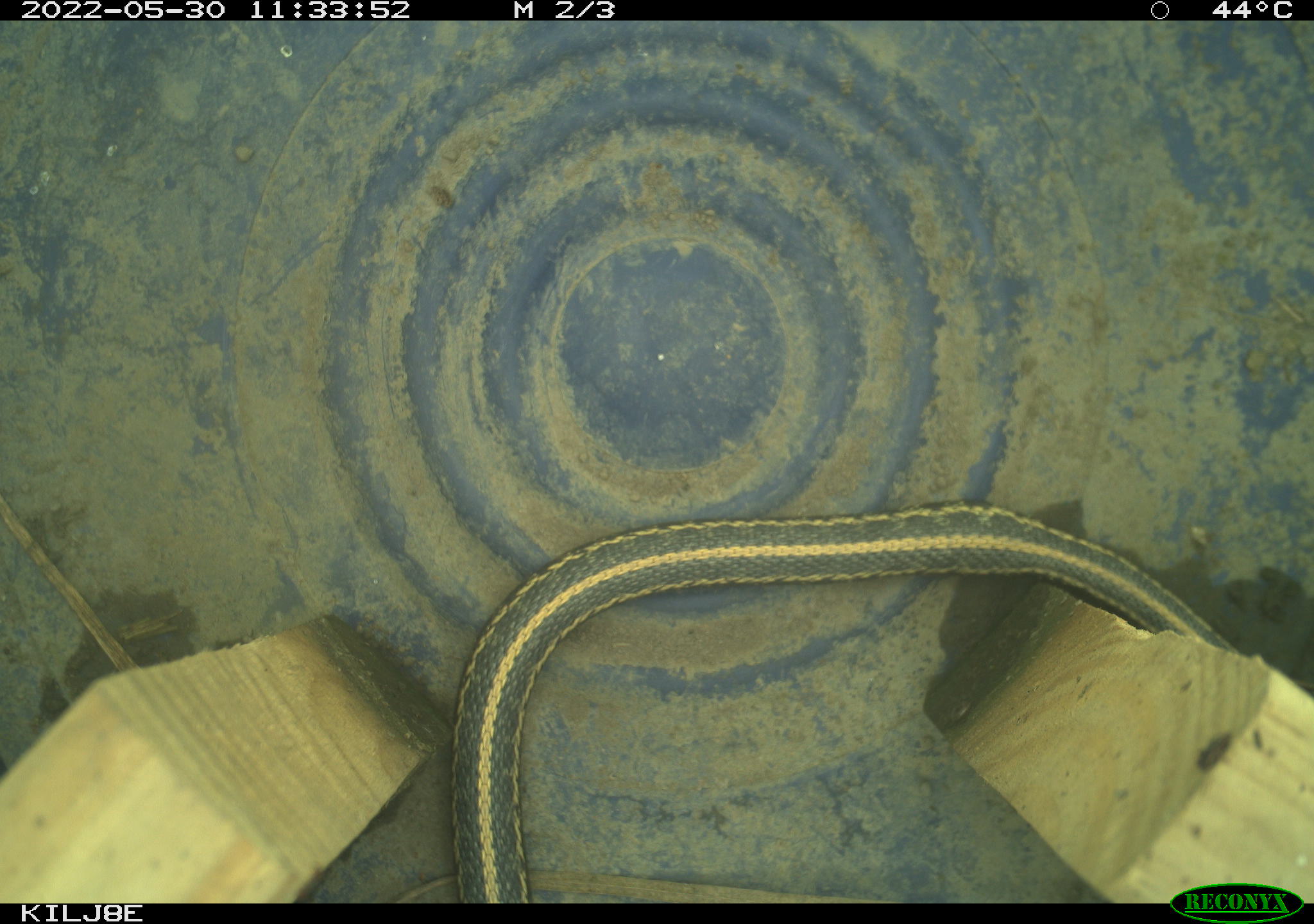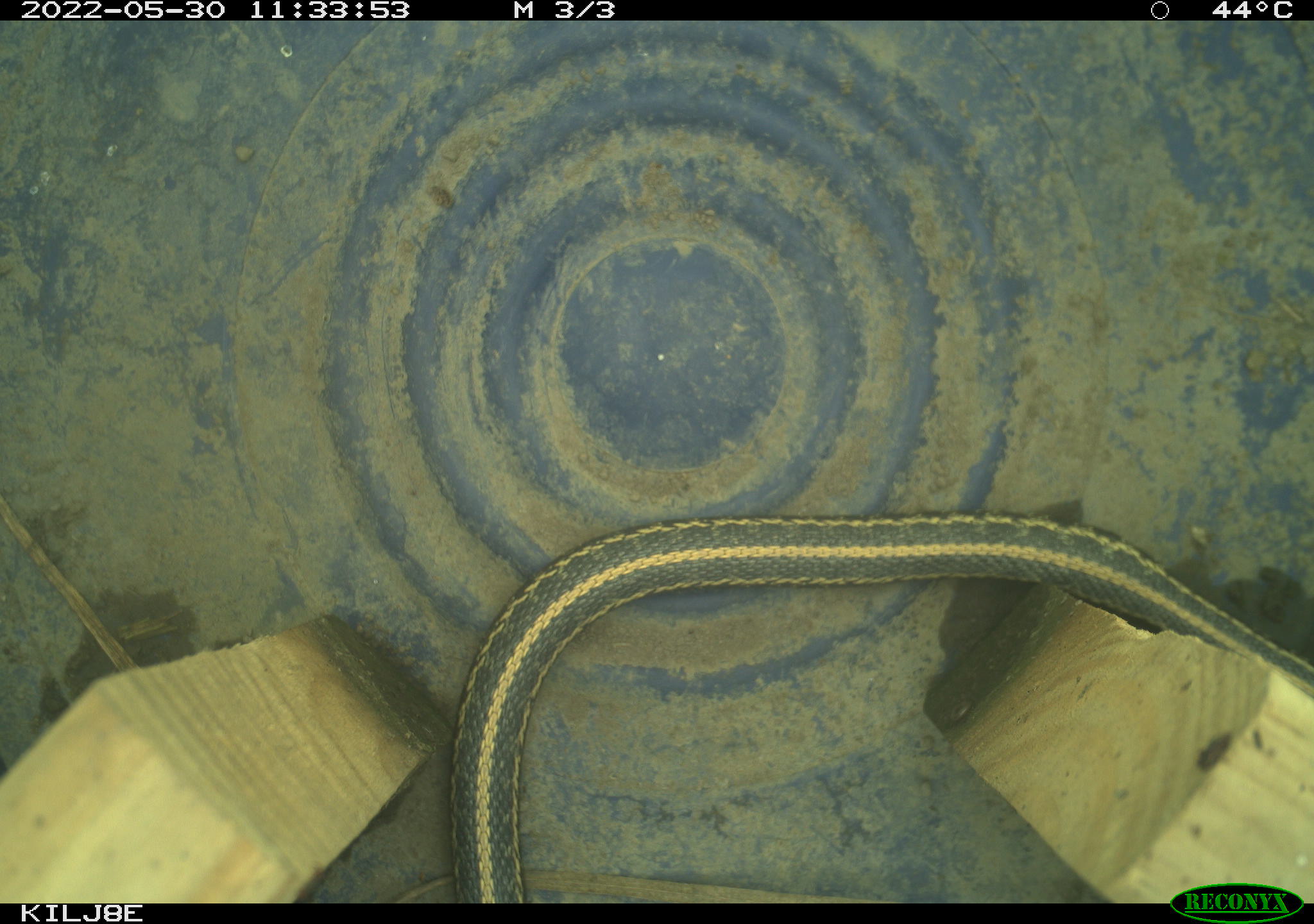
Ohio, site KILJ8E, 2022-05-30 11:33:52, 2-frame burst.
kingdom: Animalia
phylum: Chordata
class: Reptilia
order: Squamata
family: Colubridae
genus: Thamnophis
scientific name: Thamnophis sirtalis sirtalis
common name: eastern gartersnake